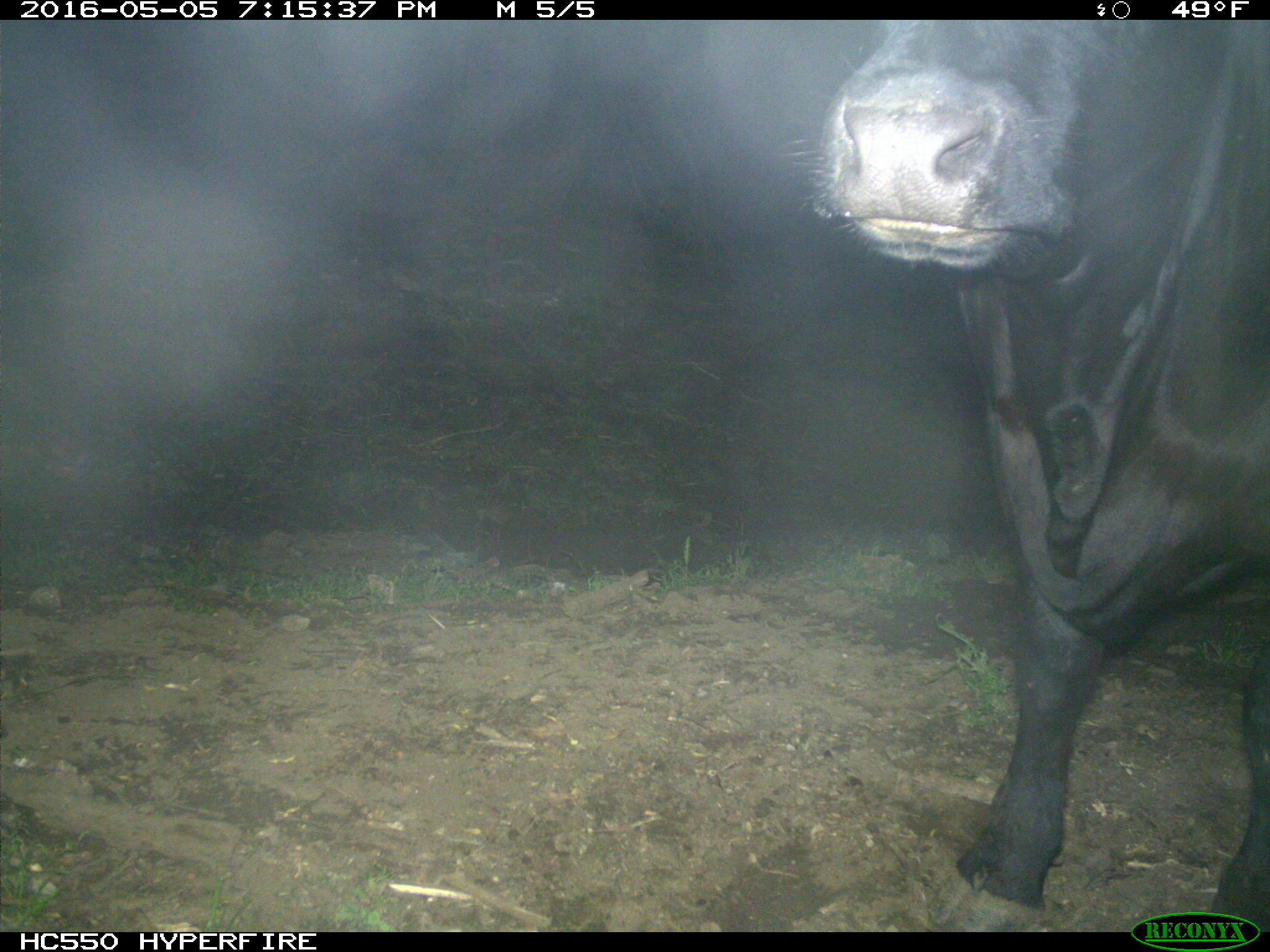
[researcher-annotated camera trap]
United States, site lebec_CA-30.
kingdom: Animalia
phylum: Chordata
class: Mammalia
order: Artiodactyla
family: Bovidae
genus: Bos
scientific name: Bos taurus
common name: domestic cow